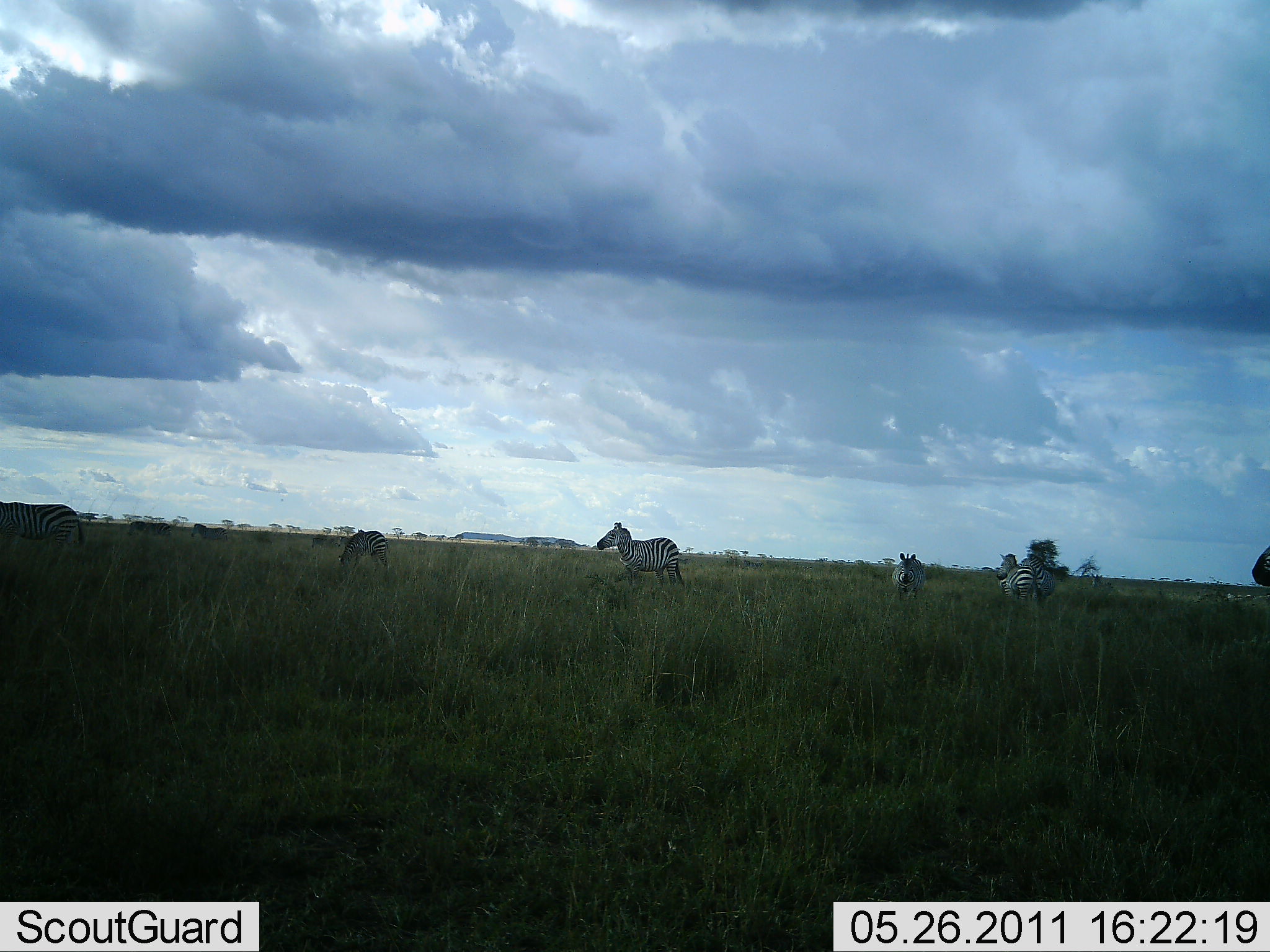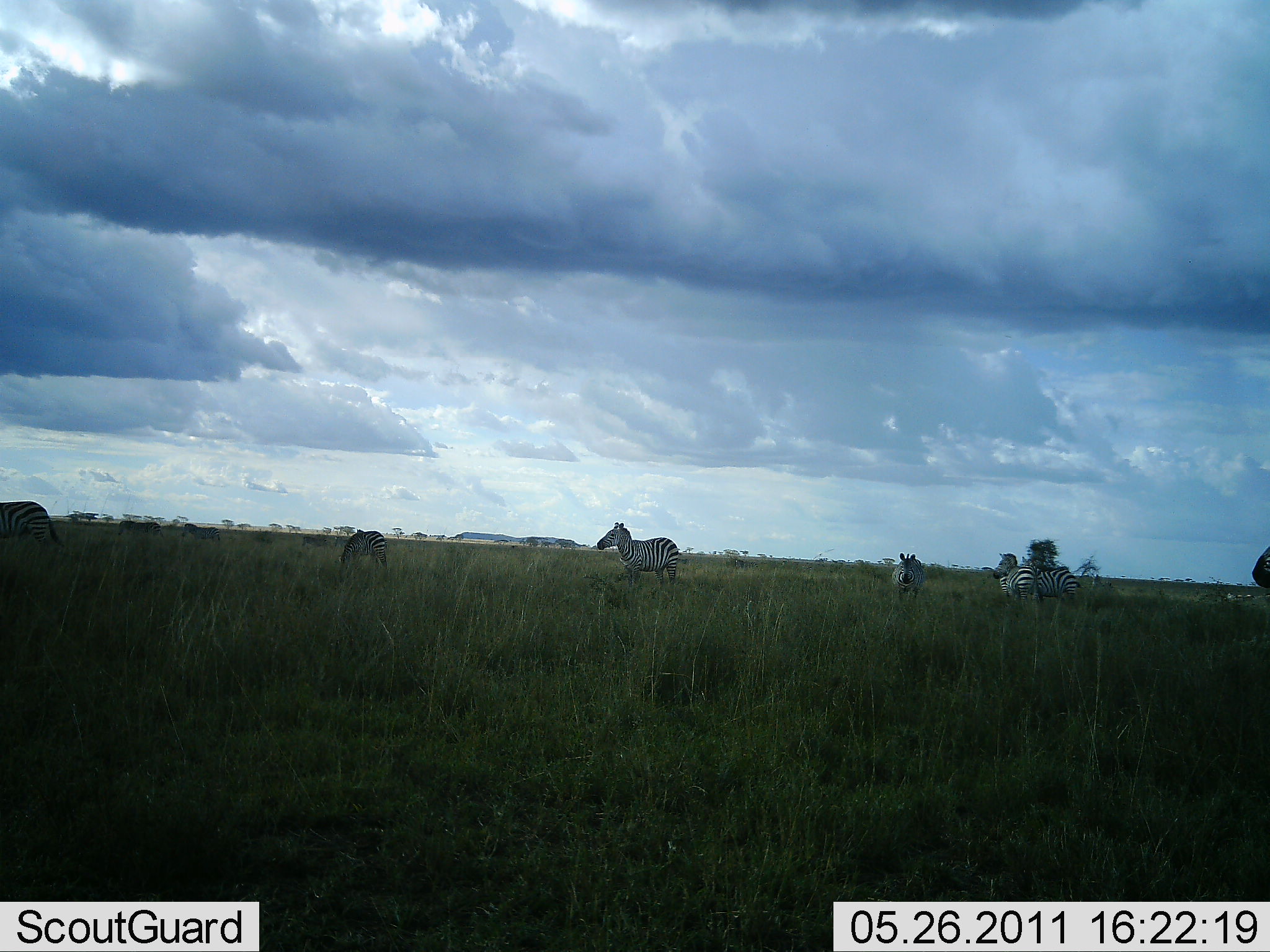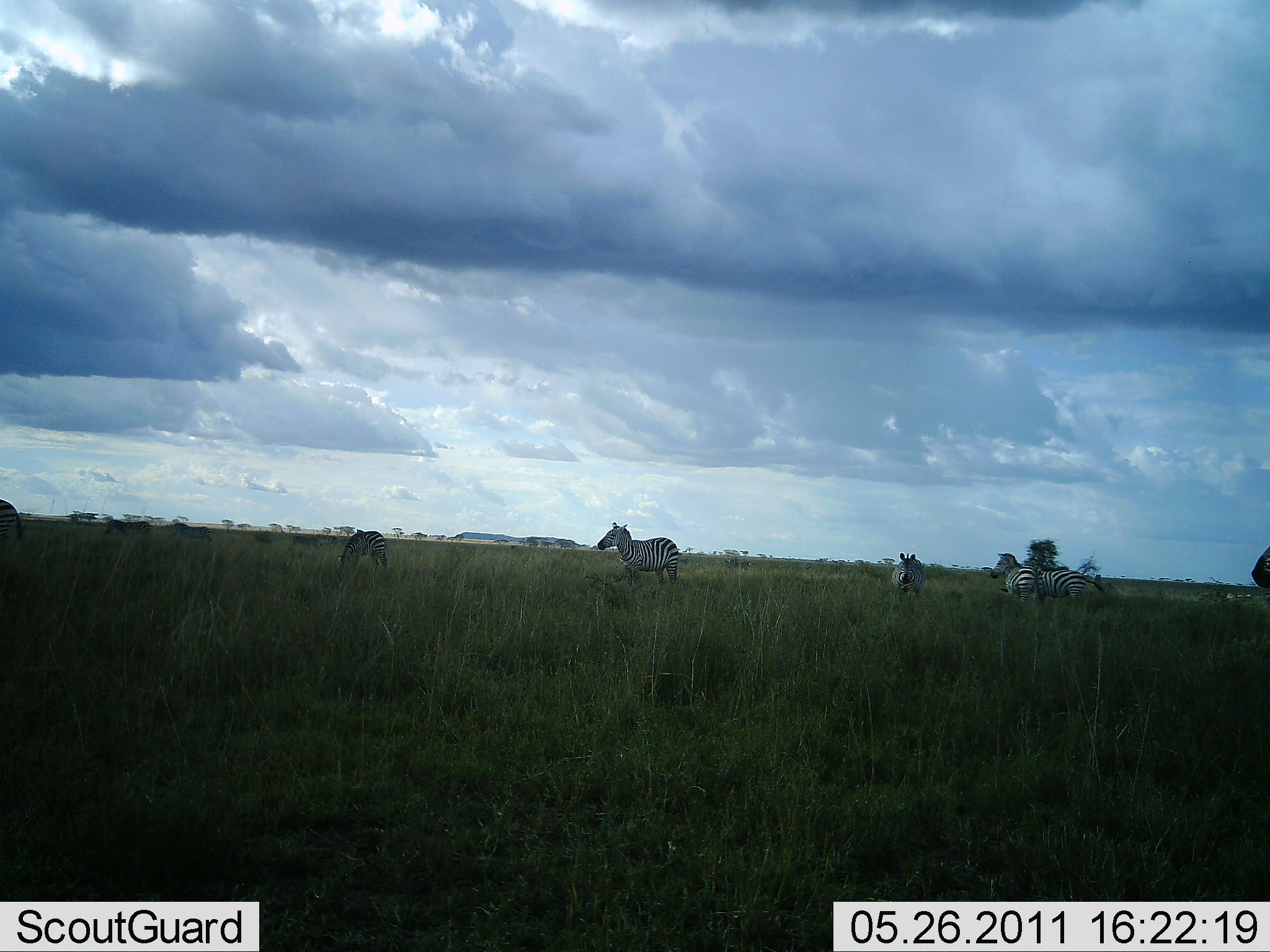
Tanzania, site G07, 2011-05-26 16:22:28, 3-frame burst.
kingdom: Animalia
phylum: Chordata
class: Mammalia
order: Perissodactyla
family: Equidae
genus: Equus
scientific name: Equus quagga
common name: plains zebra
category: zebra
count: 7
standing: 90%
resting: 0%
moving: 50%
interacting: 0%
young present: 0%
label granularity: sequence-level